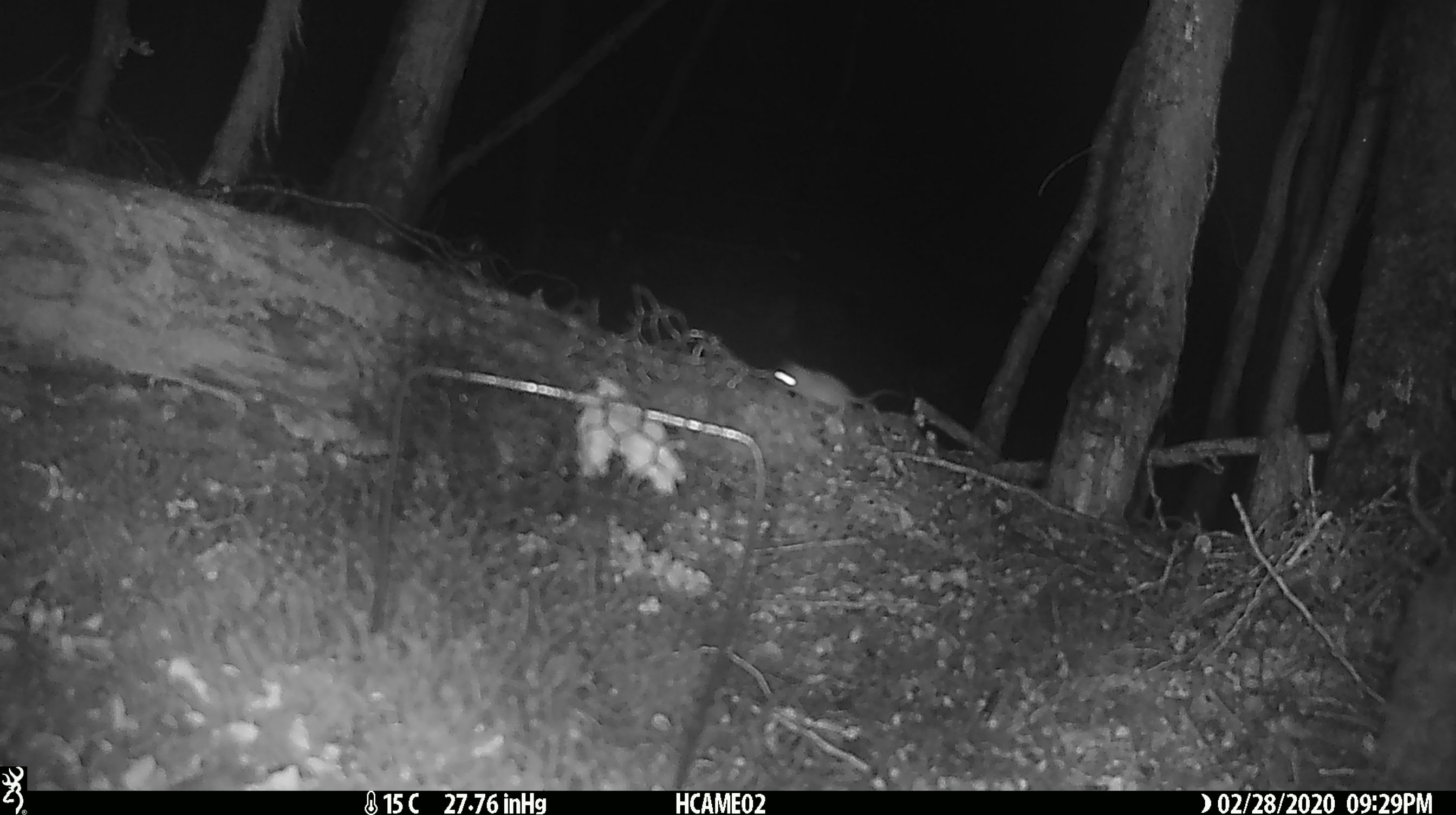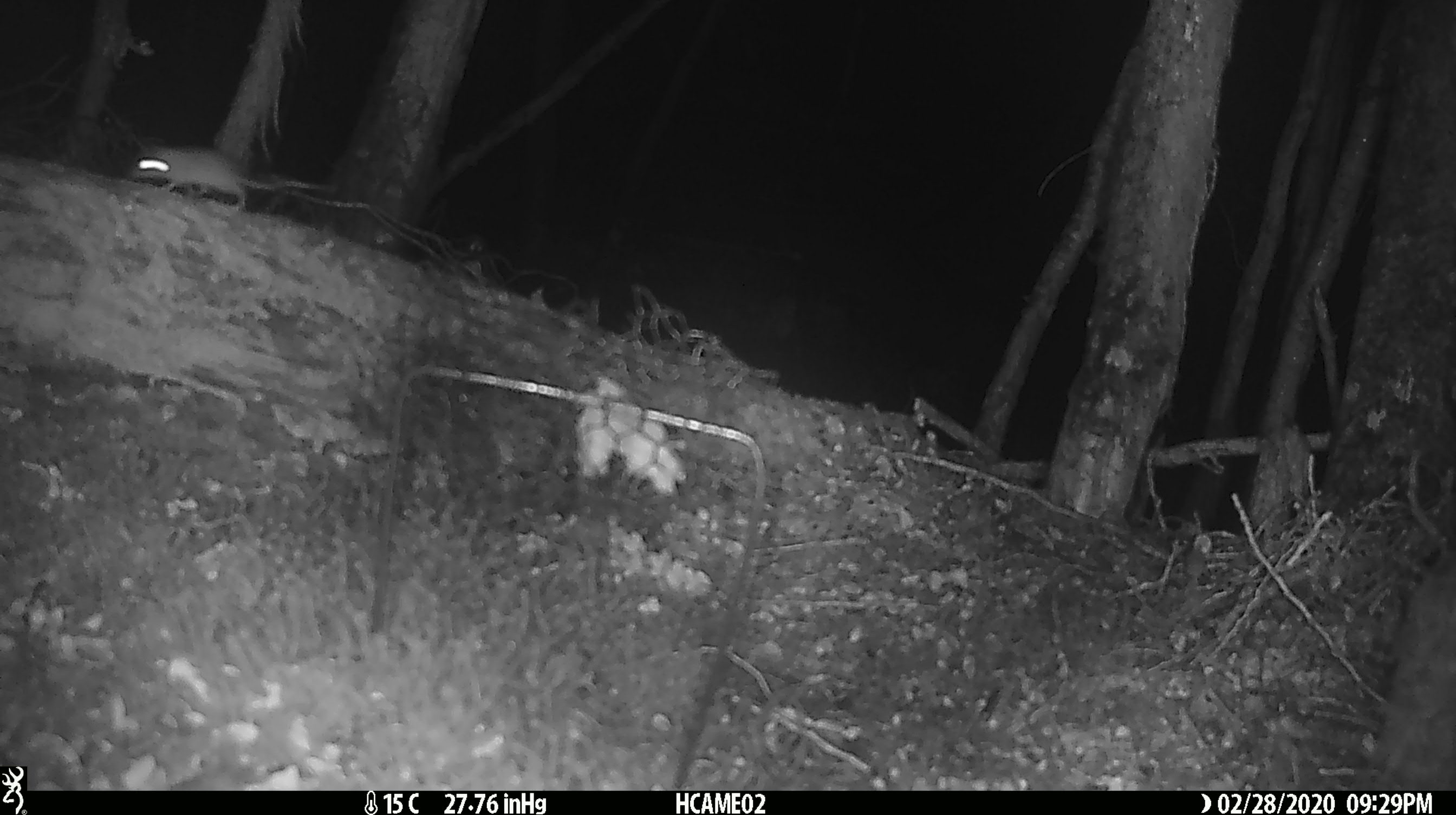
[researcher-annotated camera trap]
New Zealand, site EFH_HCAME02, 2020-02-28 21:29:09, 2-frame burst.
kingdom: Animalia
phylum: Chordata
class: Mammalia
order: Rodentia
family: Muridae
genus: Mus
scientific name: Mus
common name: mouse